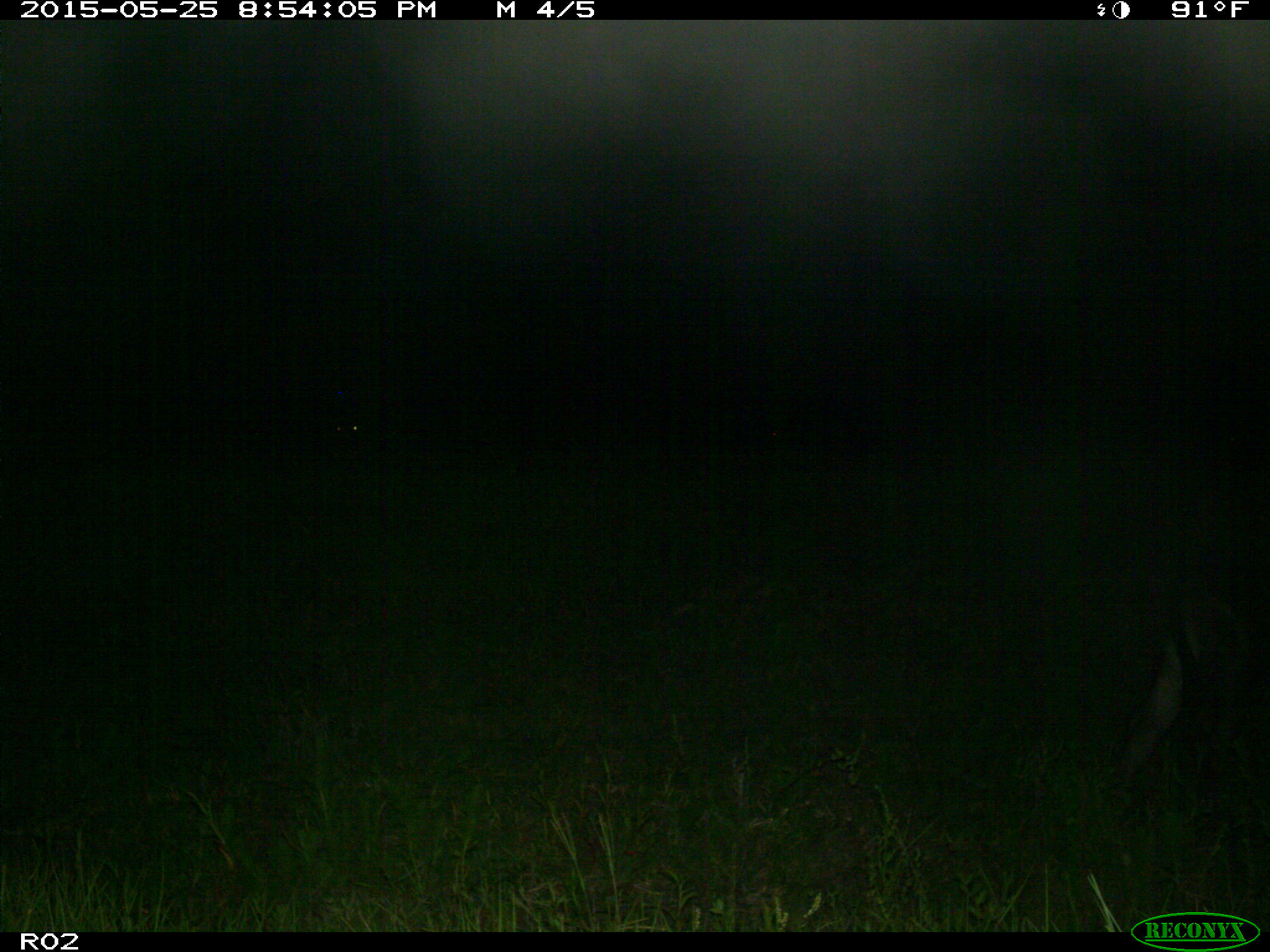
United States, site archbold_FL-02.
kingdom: Animalia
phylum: Chordata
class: Mammalia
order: Artiodactyla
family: Bovidae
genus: Bos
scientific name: Bos taurus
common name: domestic cow